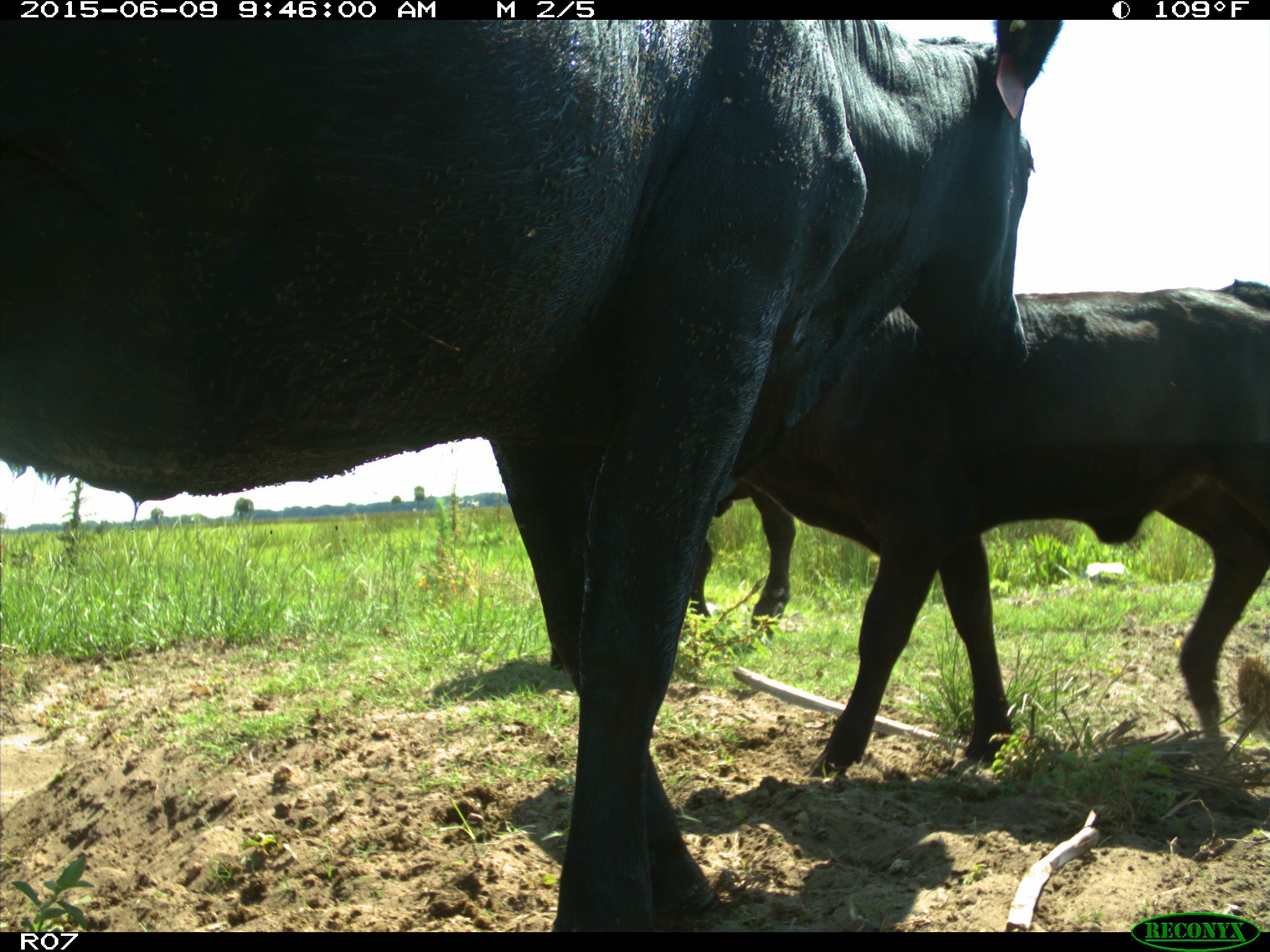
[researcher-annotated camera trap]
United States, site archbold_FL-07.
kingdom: Animalia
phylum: Chordata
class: Mammalia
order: Artiodactyla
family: Bovidae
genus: Bos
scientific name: Bos taurus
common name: domestic cow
Bos taurus (domestic cow).